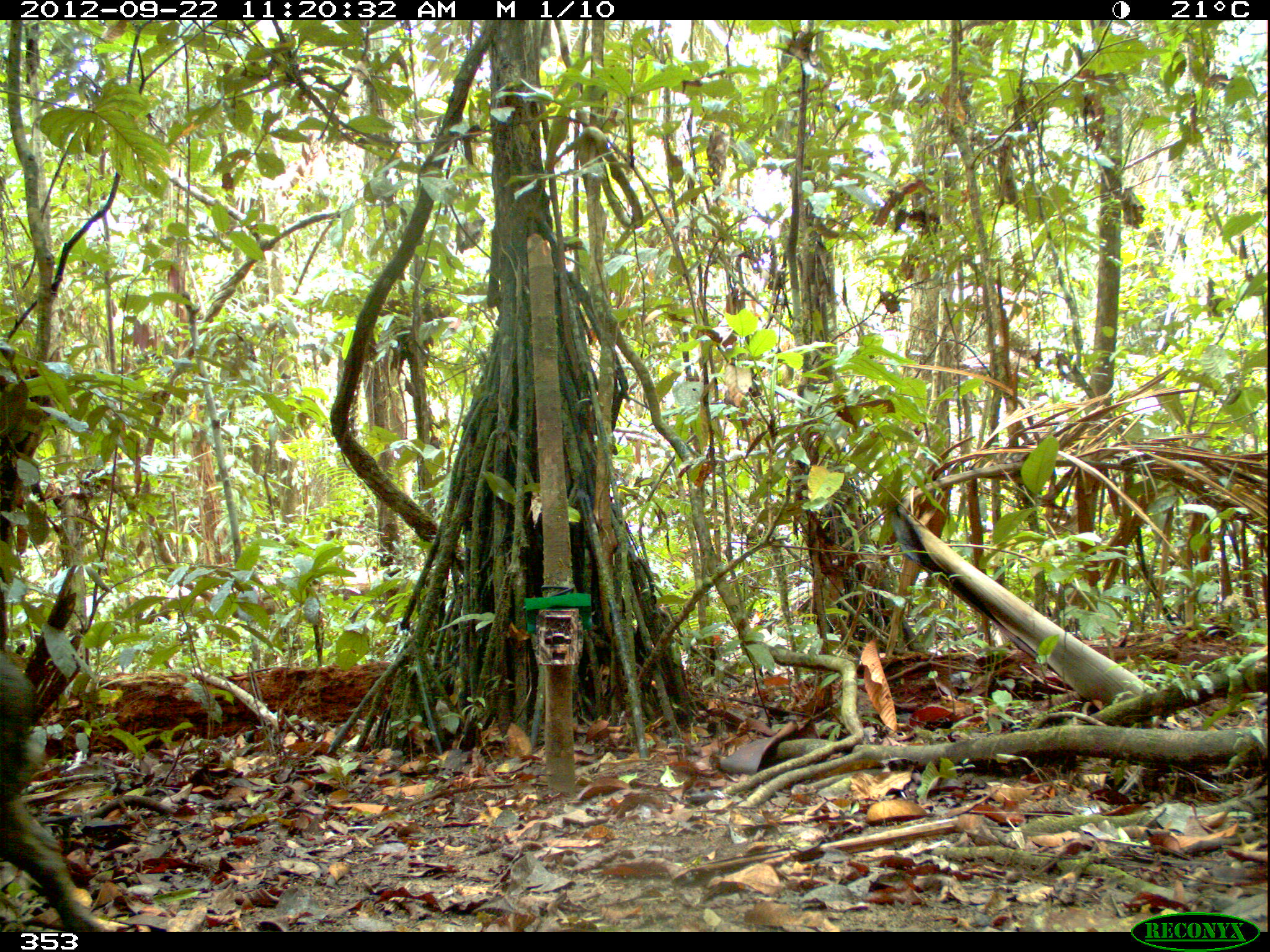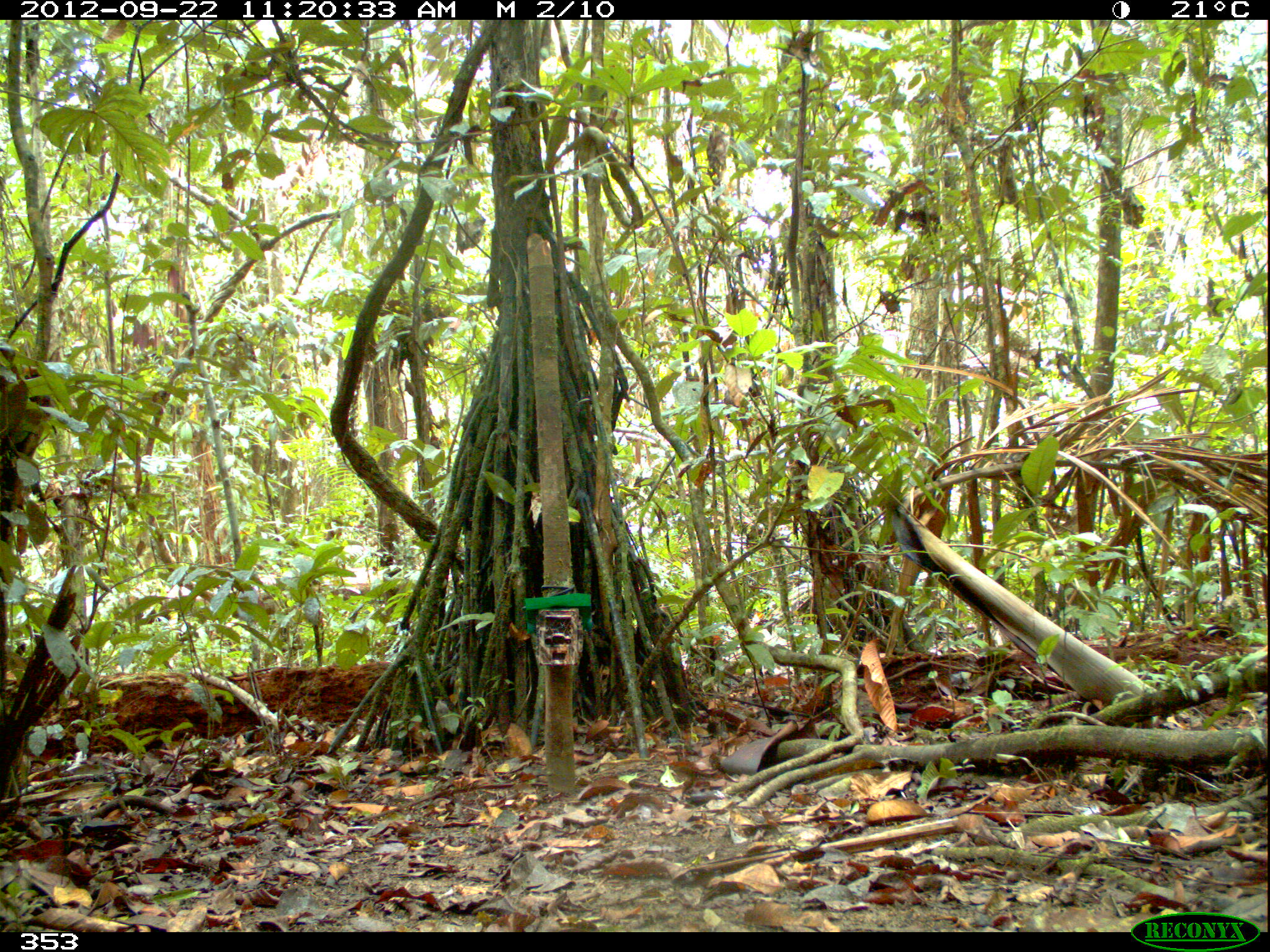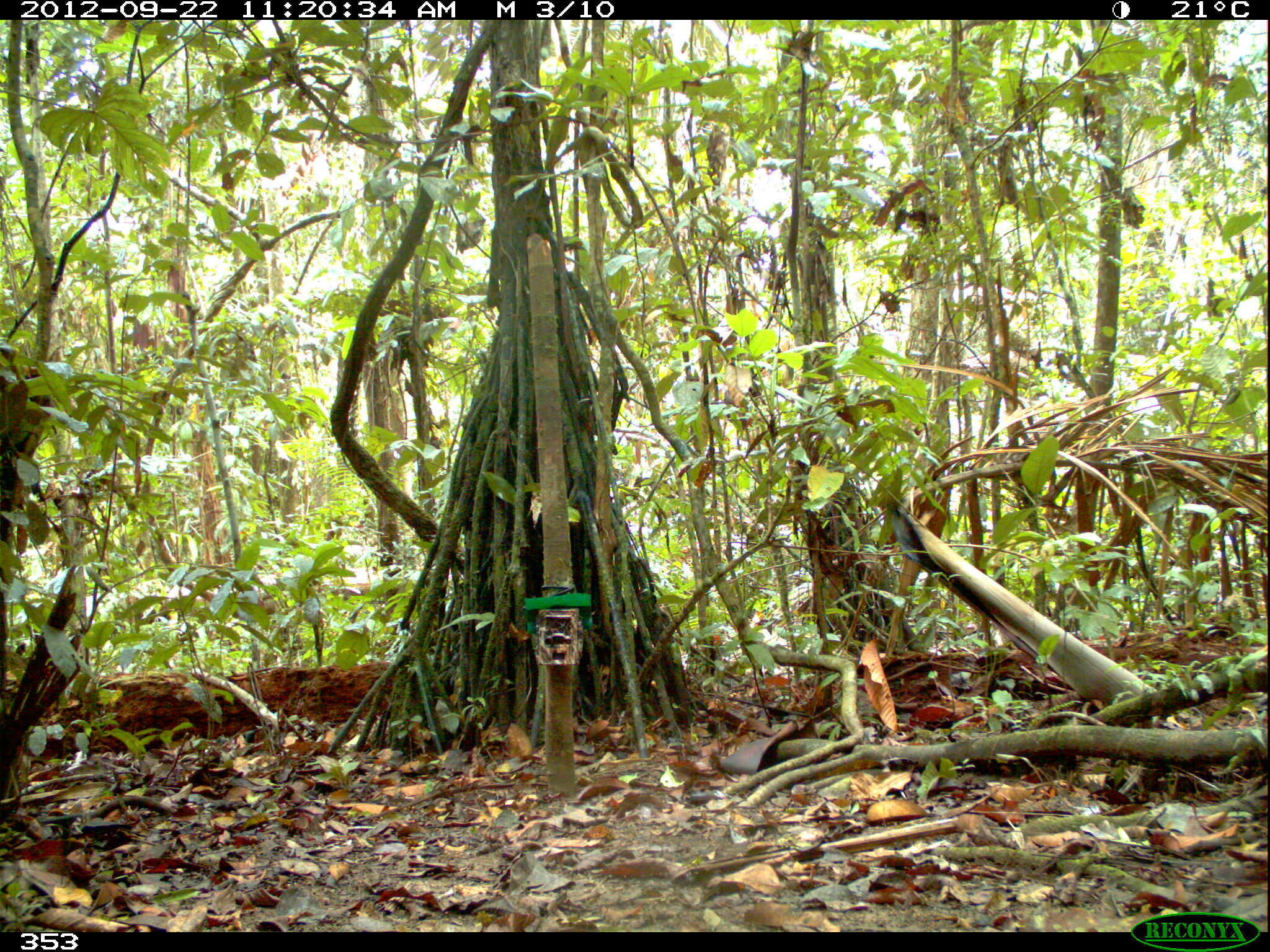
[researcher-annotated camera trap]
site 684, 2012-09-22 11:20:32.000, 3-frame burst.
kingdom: Animalia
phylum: Chordata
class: Mammalia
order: Artiodactyla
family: Tayassuidae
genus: Tayassu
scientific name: Tayassu pecari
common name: white-lipped peccary